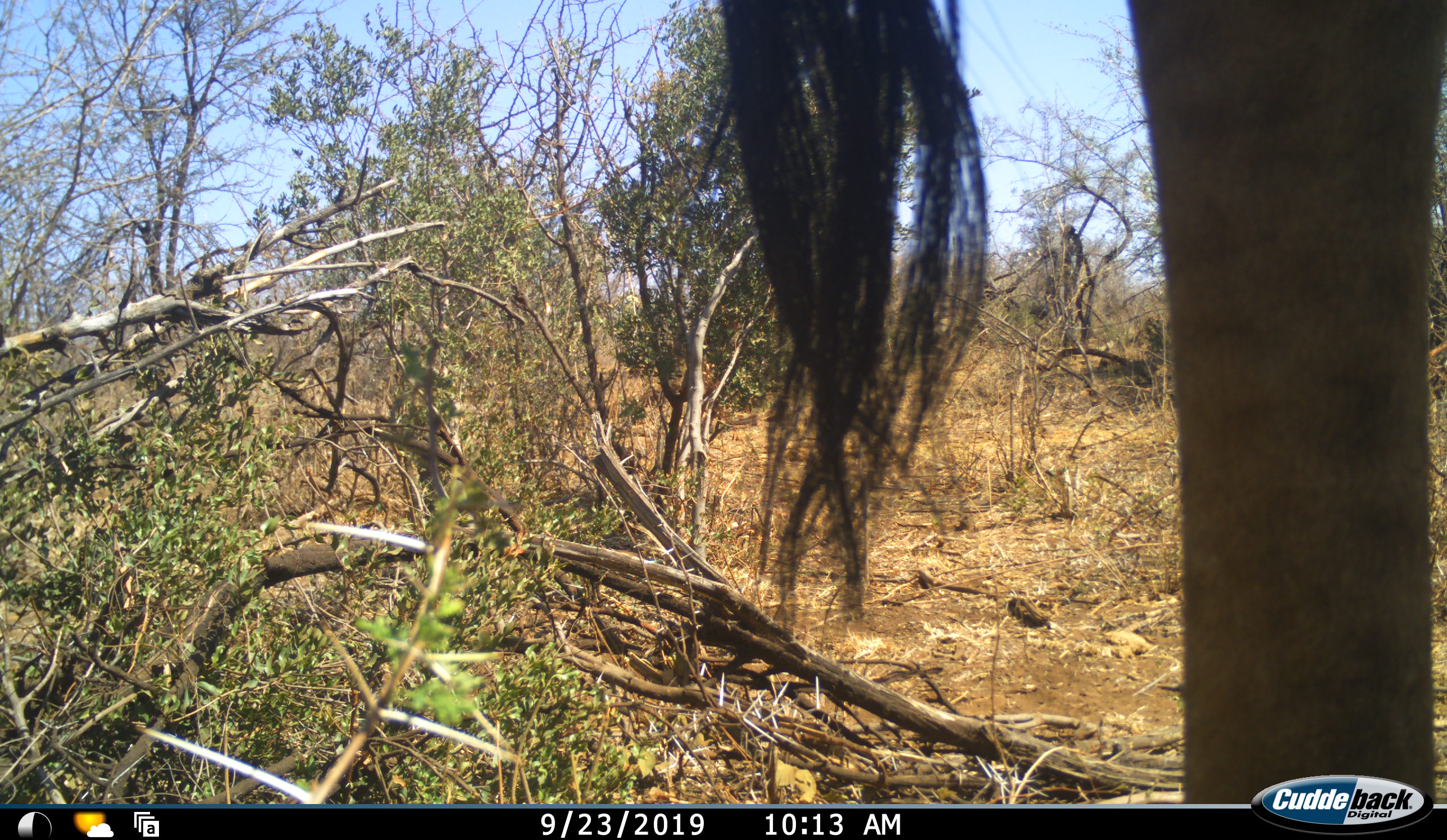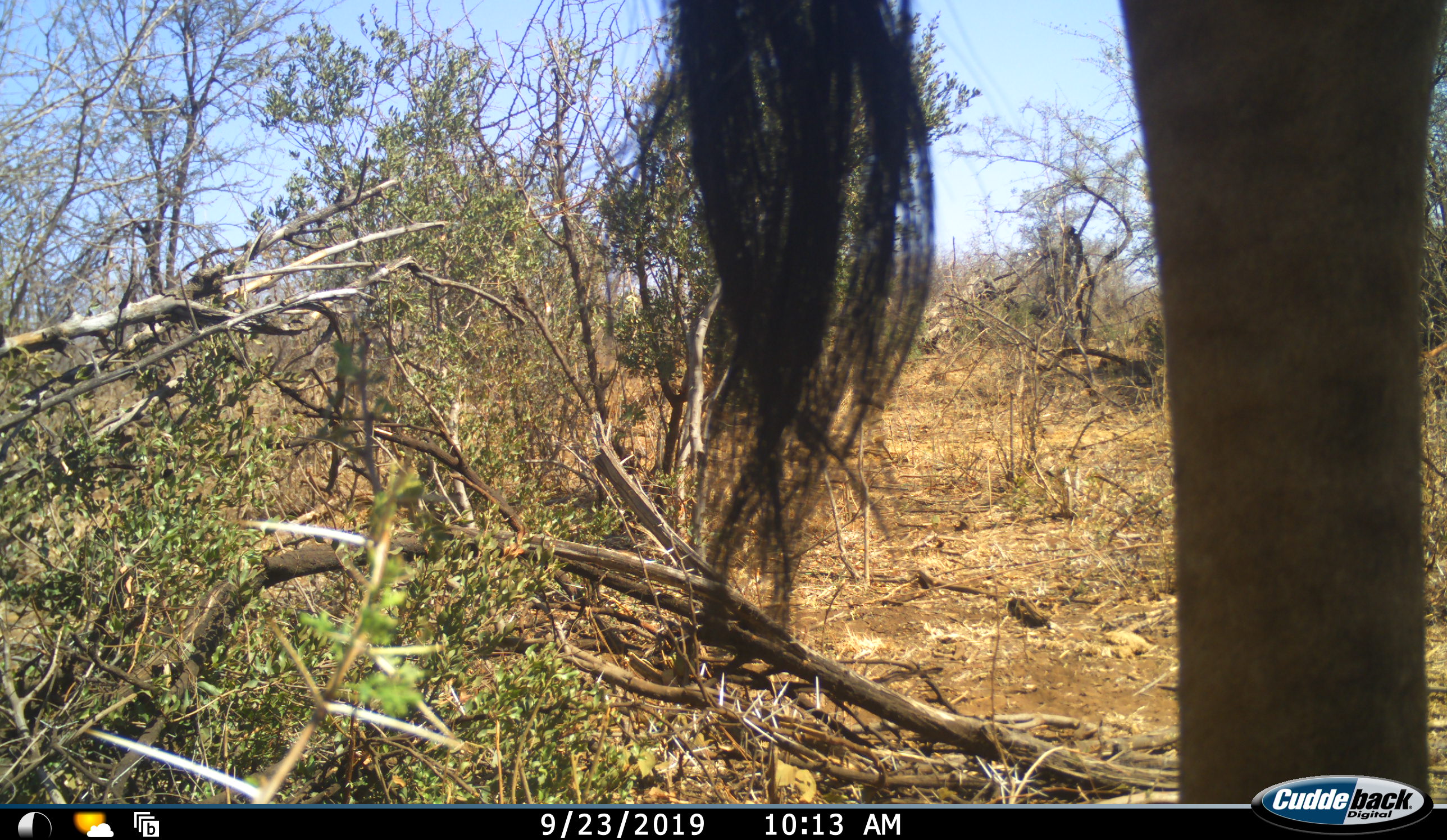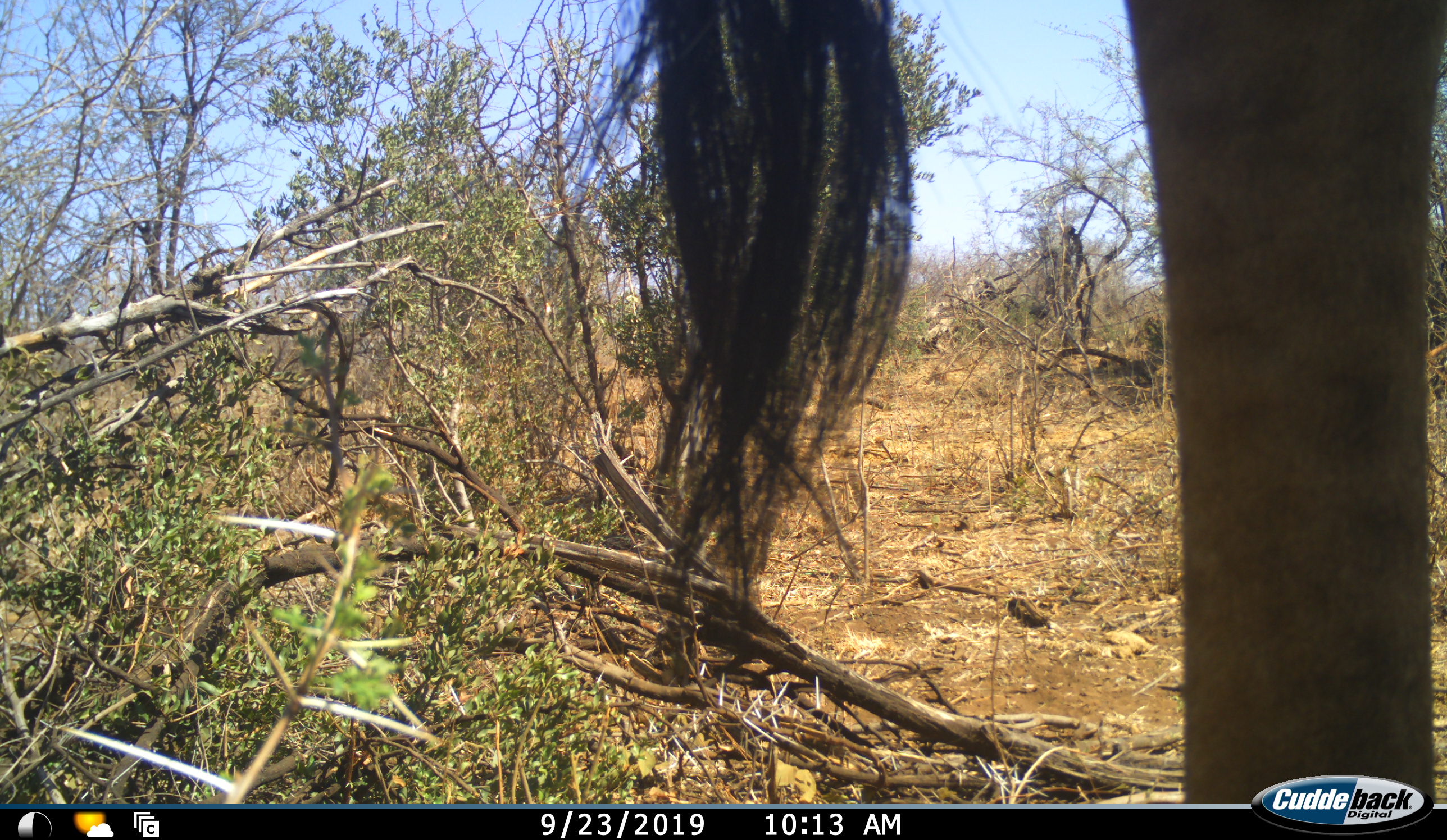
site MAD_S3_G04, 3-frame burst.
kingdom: Animalia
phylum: Chordata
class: Mammalia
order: Artiodactyla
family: Giraffidae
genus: Giraffa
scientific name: Giraffa camelopardalis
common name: giraffe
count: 1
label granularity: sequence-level